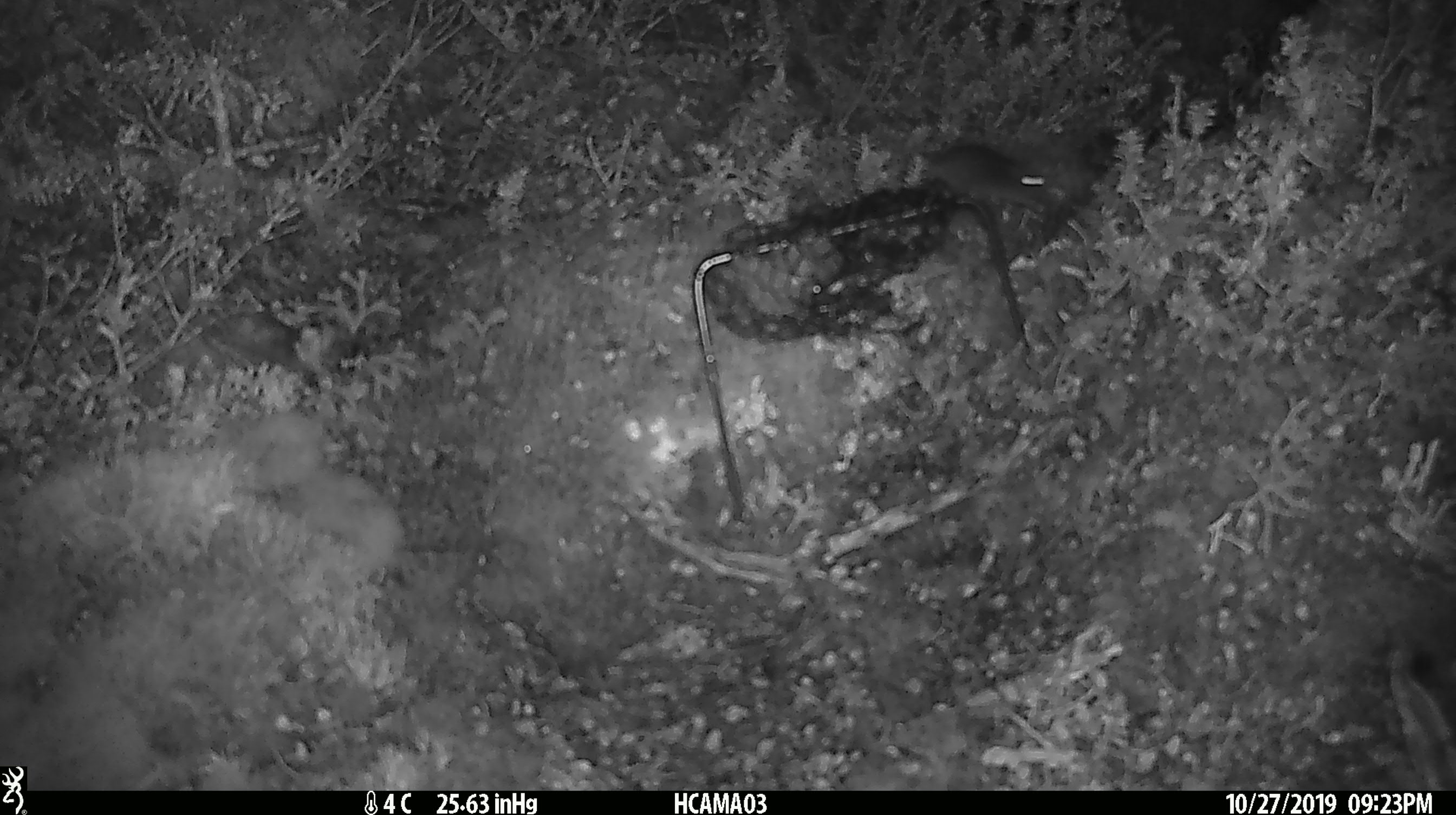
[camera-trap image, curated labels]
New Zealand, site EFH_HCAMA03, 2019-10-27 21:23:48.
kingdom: Animalia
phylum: Chordata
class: Mammalia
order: Rodentia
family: Muridae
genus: Mus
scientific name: Mus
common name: mouse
Mouse (Mus).